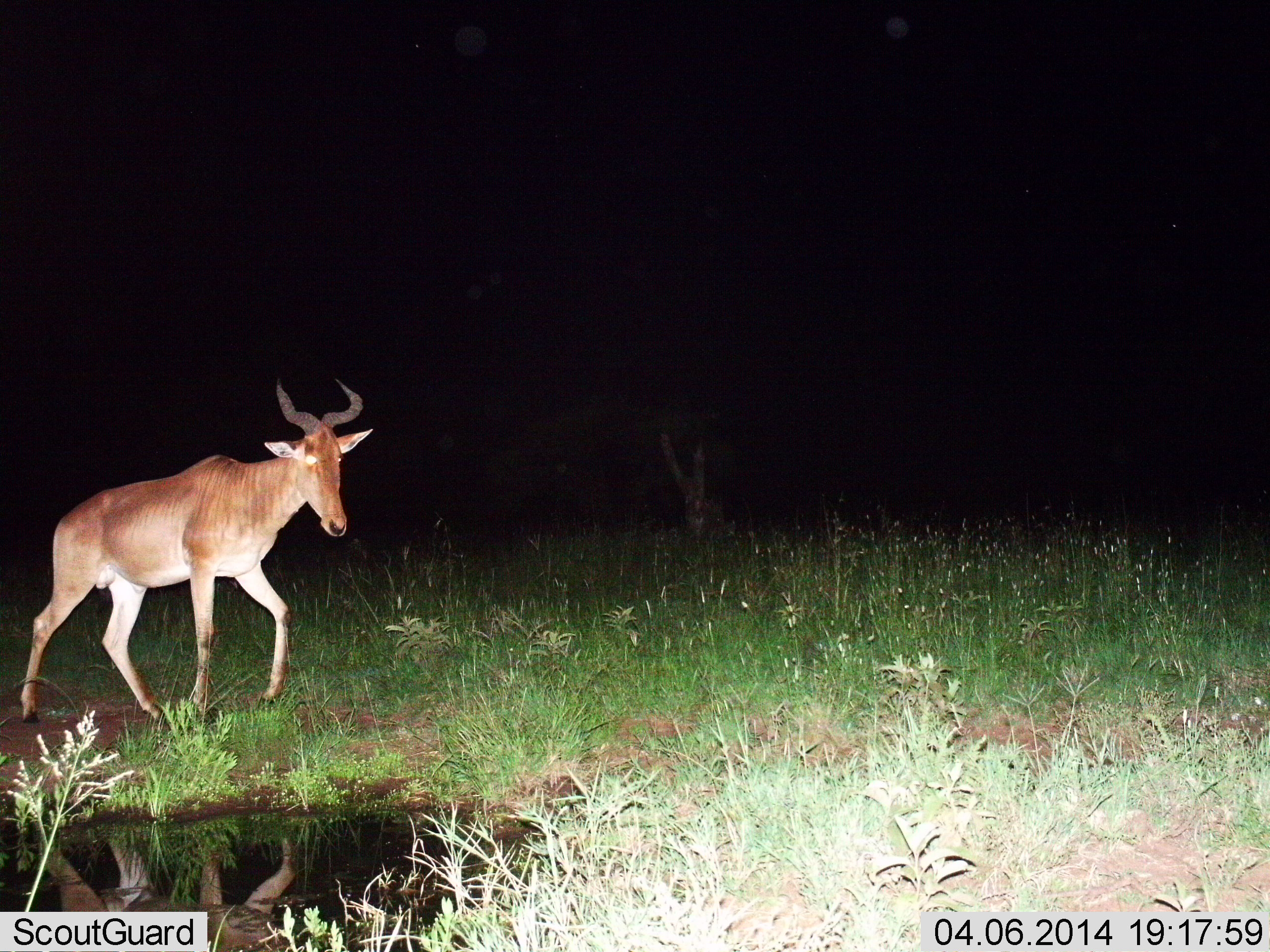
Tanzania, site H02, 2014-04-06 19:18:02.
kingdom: Animalia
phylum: Chordata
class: Mammalia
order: Artiodactyla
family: Bovidae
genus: Alcelaphus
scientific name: Alcelaphus buselaphus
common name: hartebeest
Hartebeest (Alcelaphus buselaphus), count 1. Behavior (volunteer vote fractions): standing 10%, resting 0%, moving 90%, interacting 0%. Young present (vote fraction): 0%. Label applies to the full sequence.